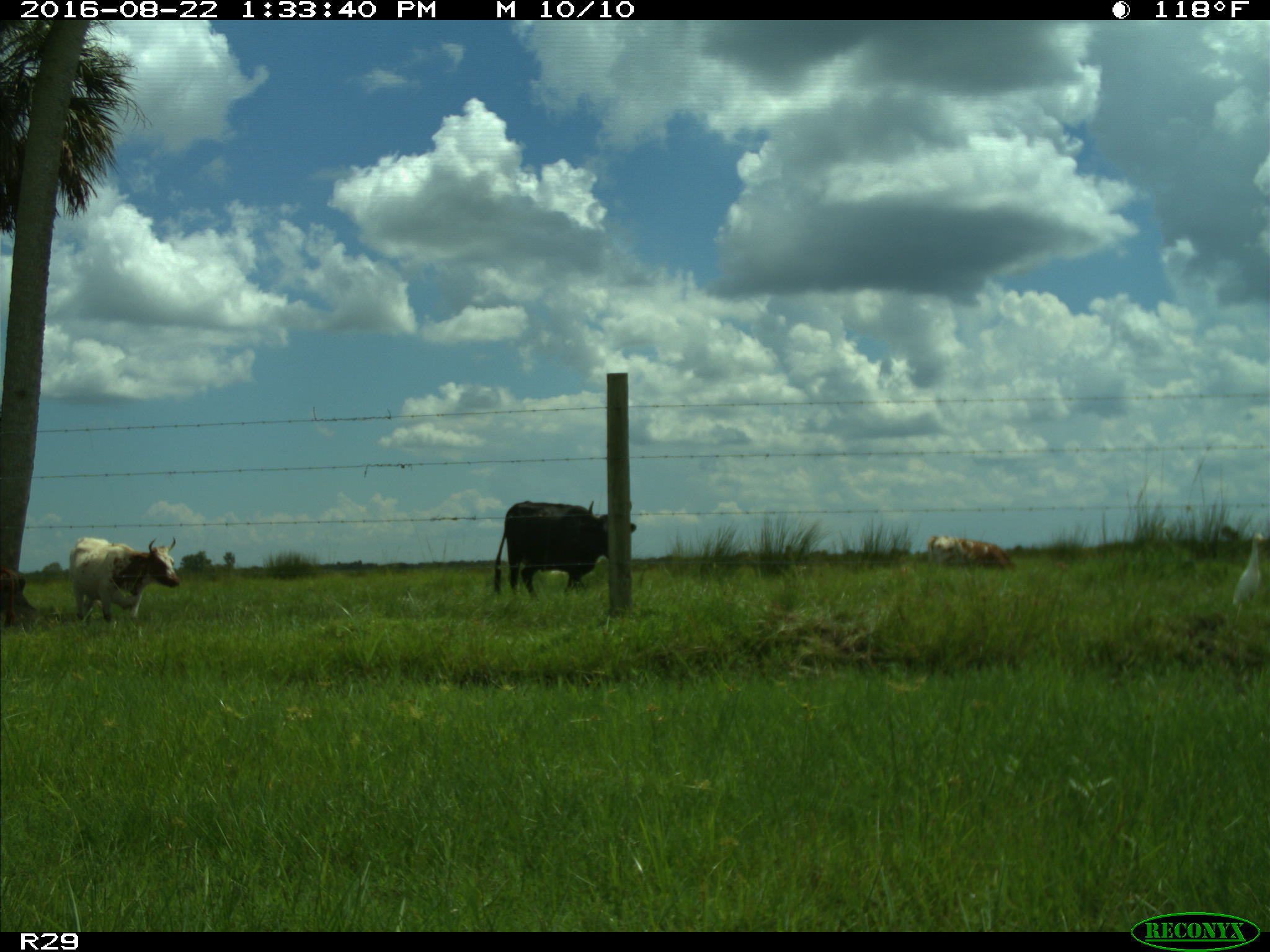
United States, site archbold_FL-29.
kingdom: Animalia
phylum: Chordata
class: Mammalia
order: Artiodactyla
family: Bovidae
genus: Bos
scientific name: Bos taurus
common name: domestic cow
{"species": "Bos taurus (domestic cow)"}